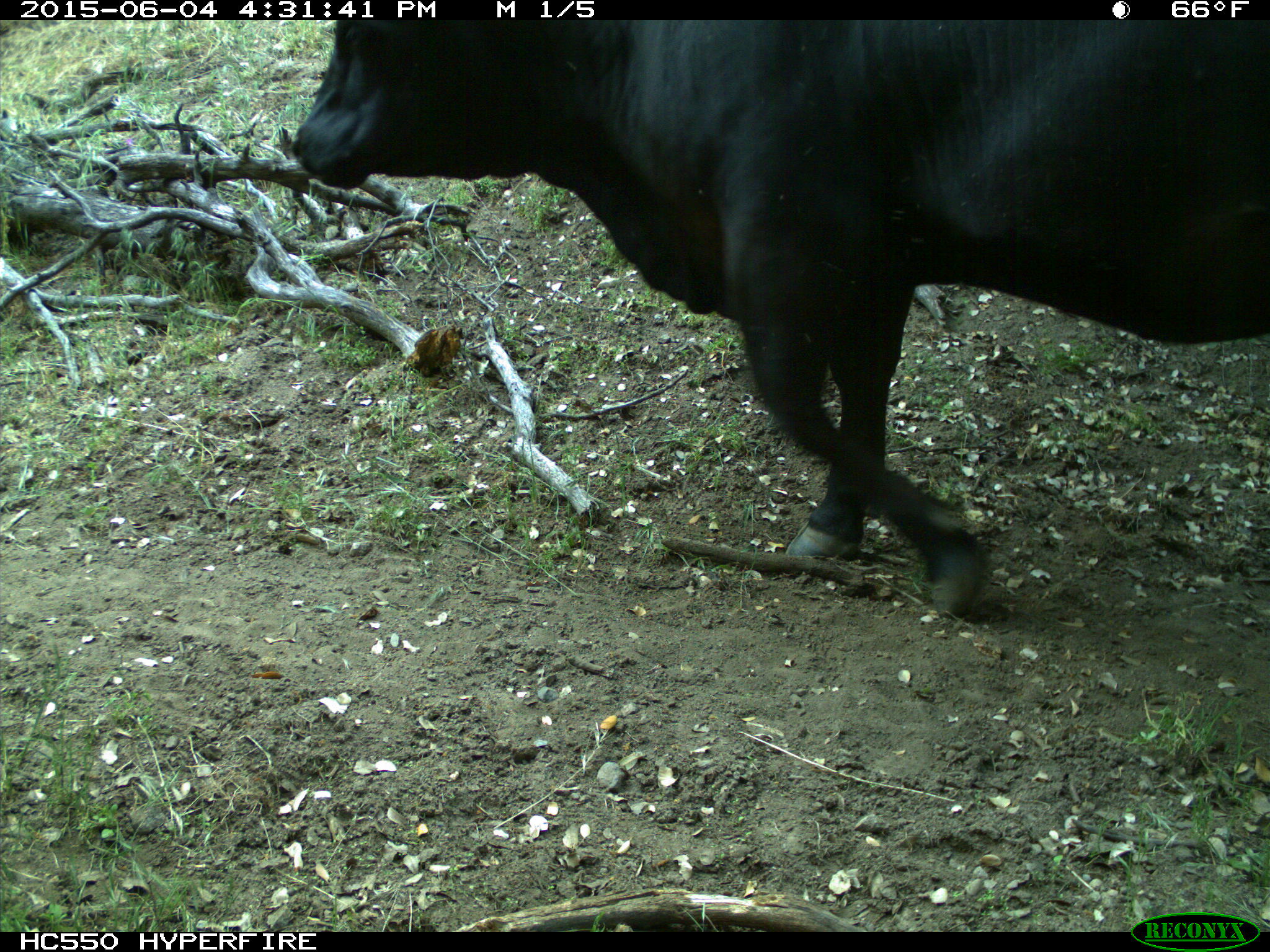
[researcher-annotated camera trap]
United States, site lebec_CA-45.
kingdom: Animalia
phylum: Chordata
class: Mammalia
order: Artiodactyla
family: Bovidae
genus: Bos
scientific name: Bos taurus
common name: domestic cow